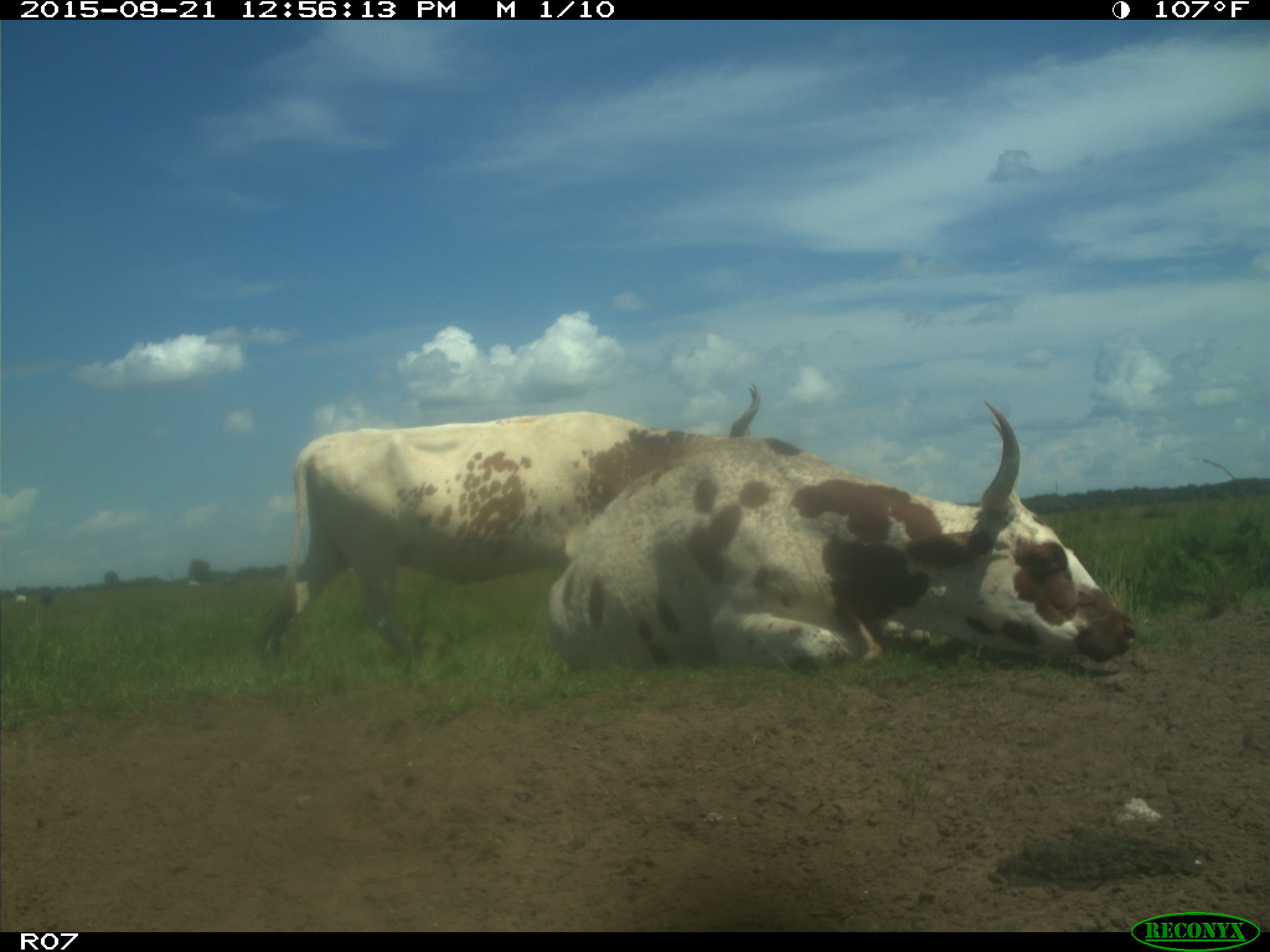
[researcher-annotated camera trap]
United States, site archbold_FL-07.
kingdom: Animalia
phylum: Chordata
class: Mammalia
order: Artiodactyla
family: Bovidae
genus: Bos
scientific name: Bos taurus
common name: domestic cow